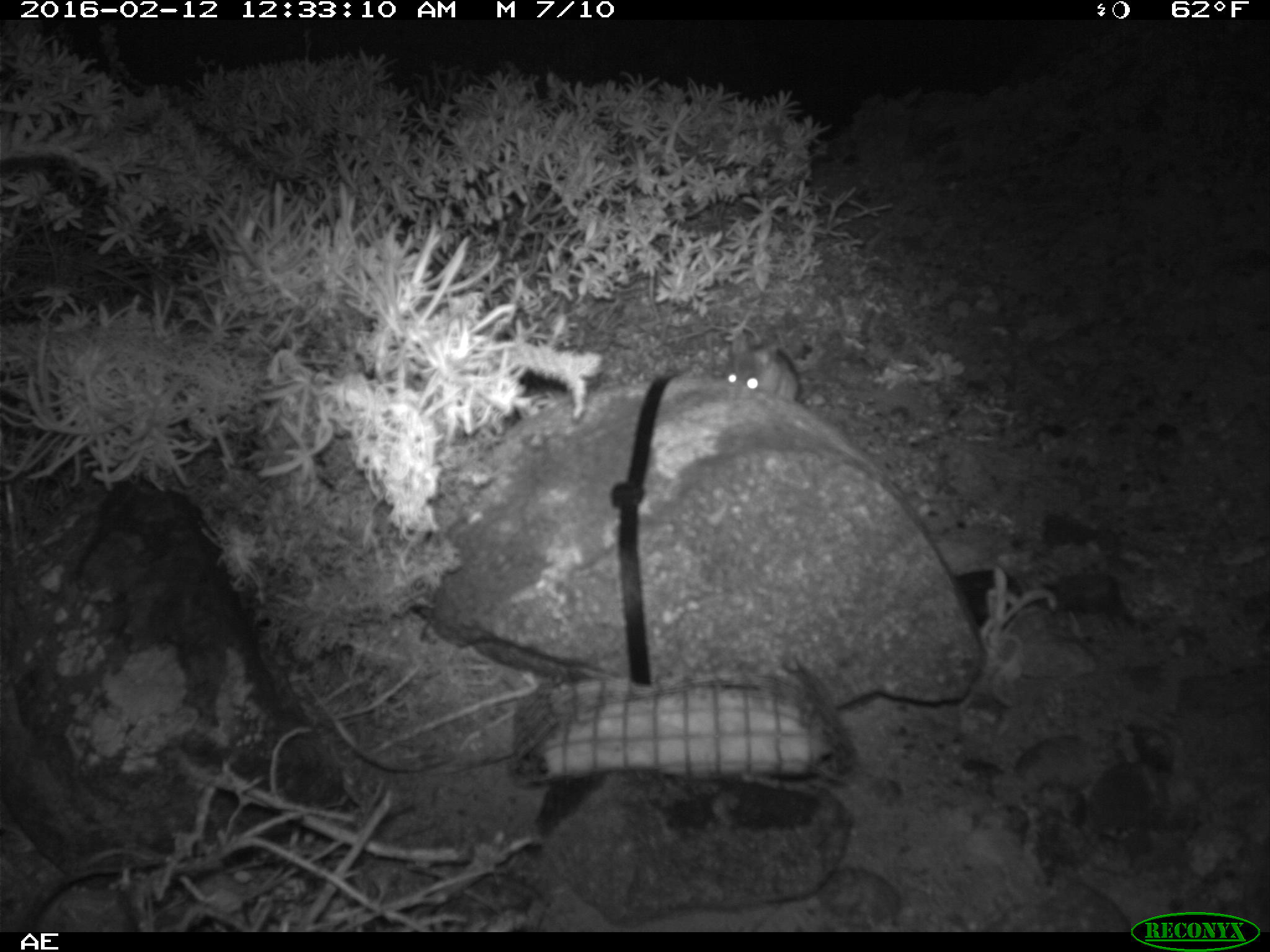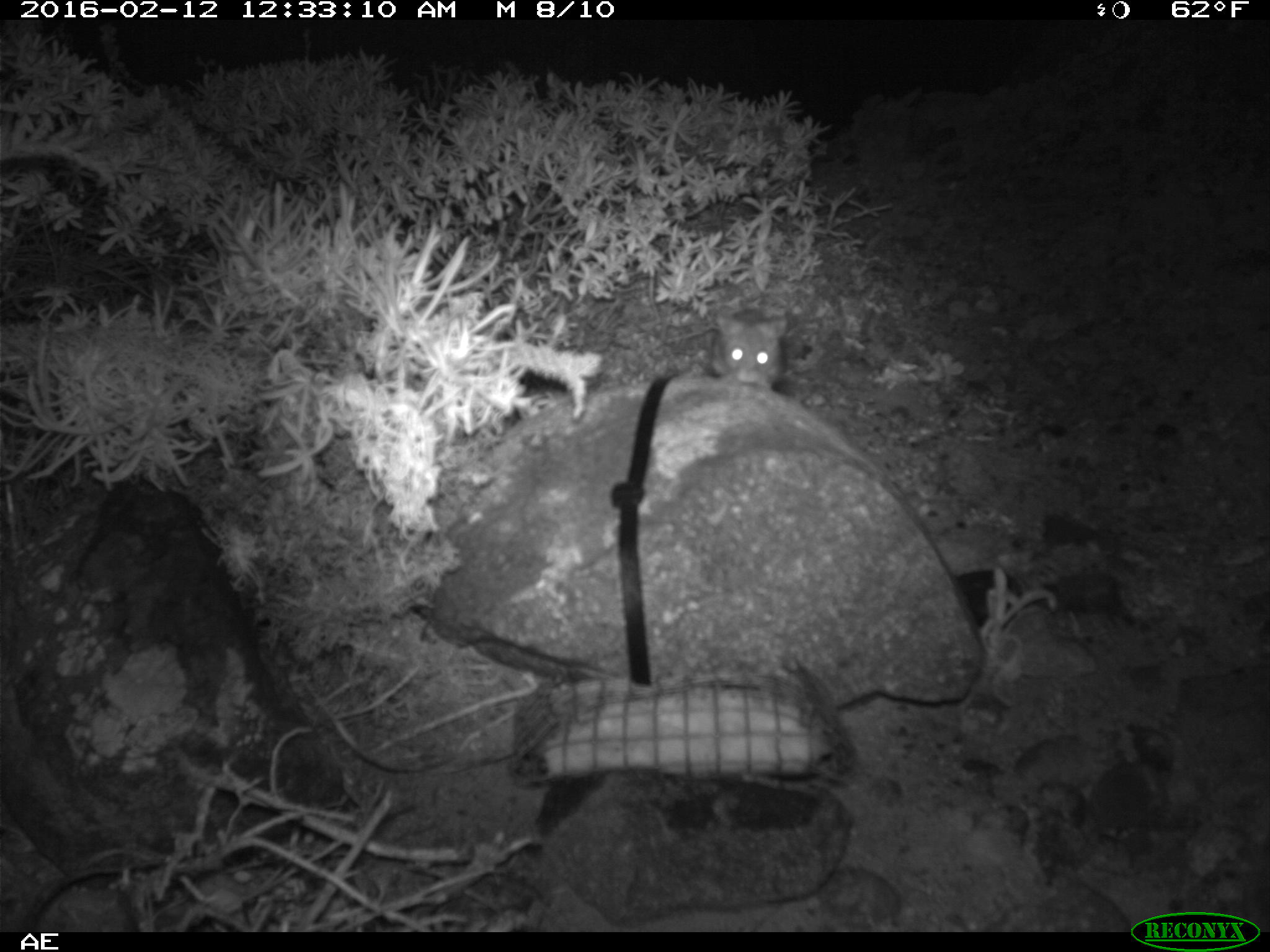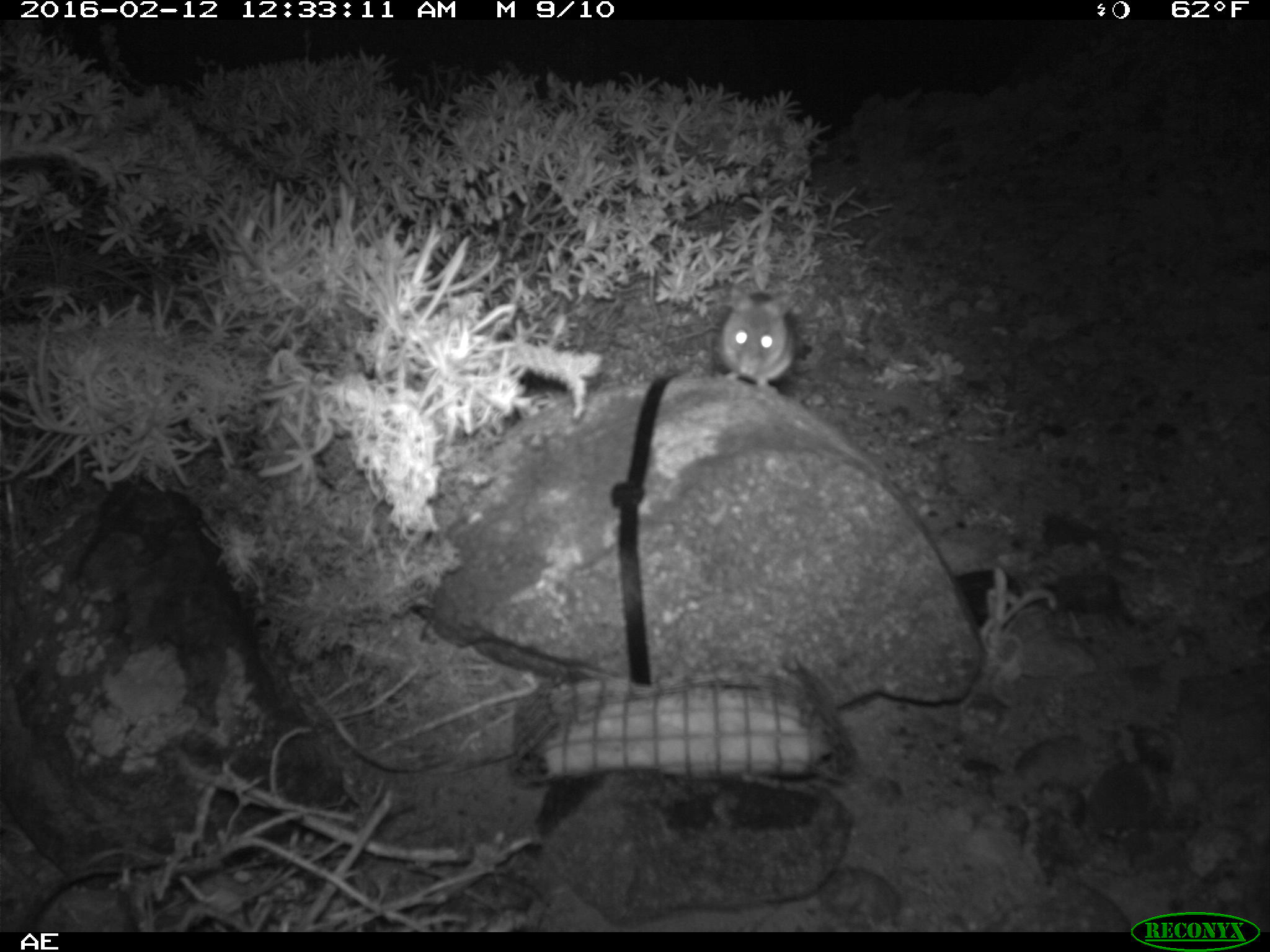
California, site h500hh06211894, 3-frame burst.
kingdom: Animalia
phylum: Chordata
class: Mammalia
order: Rodentia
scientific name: Rodentia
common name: rodent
Rodent (Rodentia).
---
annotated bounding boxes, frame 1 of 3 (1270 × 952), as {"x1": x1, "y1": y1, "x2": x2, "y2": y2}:
rodent: {"x1": 727, "y1": 326, "x2": 801, "y2": 401}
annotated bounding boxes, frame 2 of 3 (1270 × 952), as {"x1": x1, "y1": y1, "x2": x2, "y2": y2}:
rodent: {"x1": 709, "y1": 316, "x2": 787, "y2": 389}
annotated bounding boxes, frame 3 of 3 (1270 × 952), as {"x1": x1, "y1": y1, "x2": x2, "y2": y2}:
rodent: {"x1": 720, "y1": 281, "x2": 796, "y2": 397}